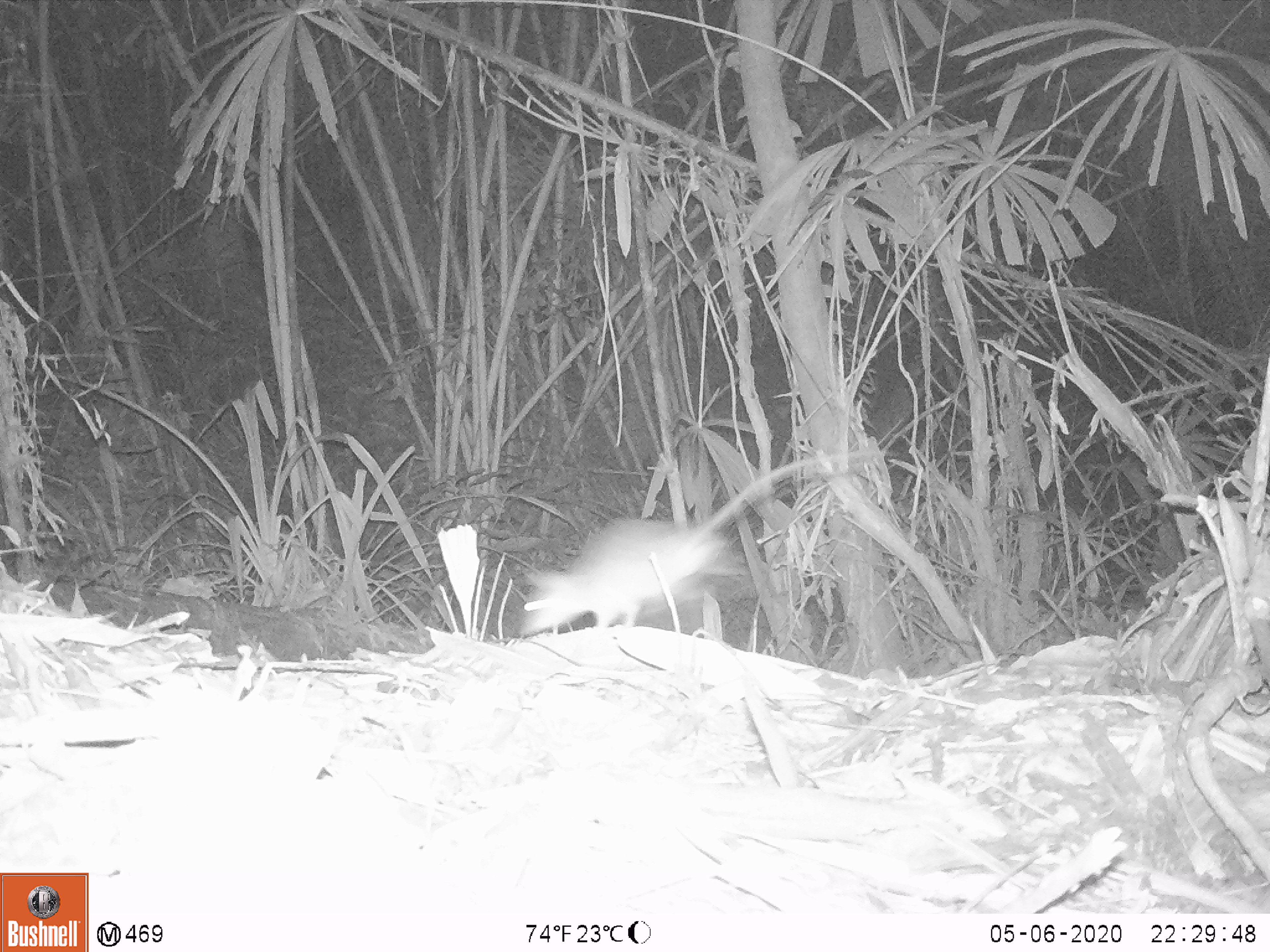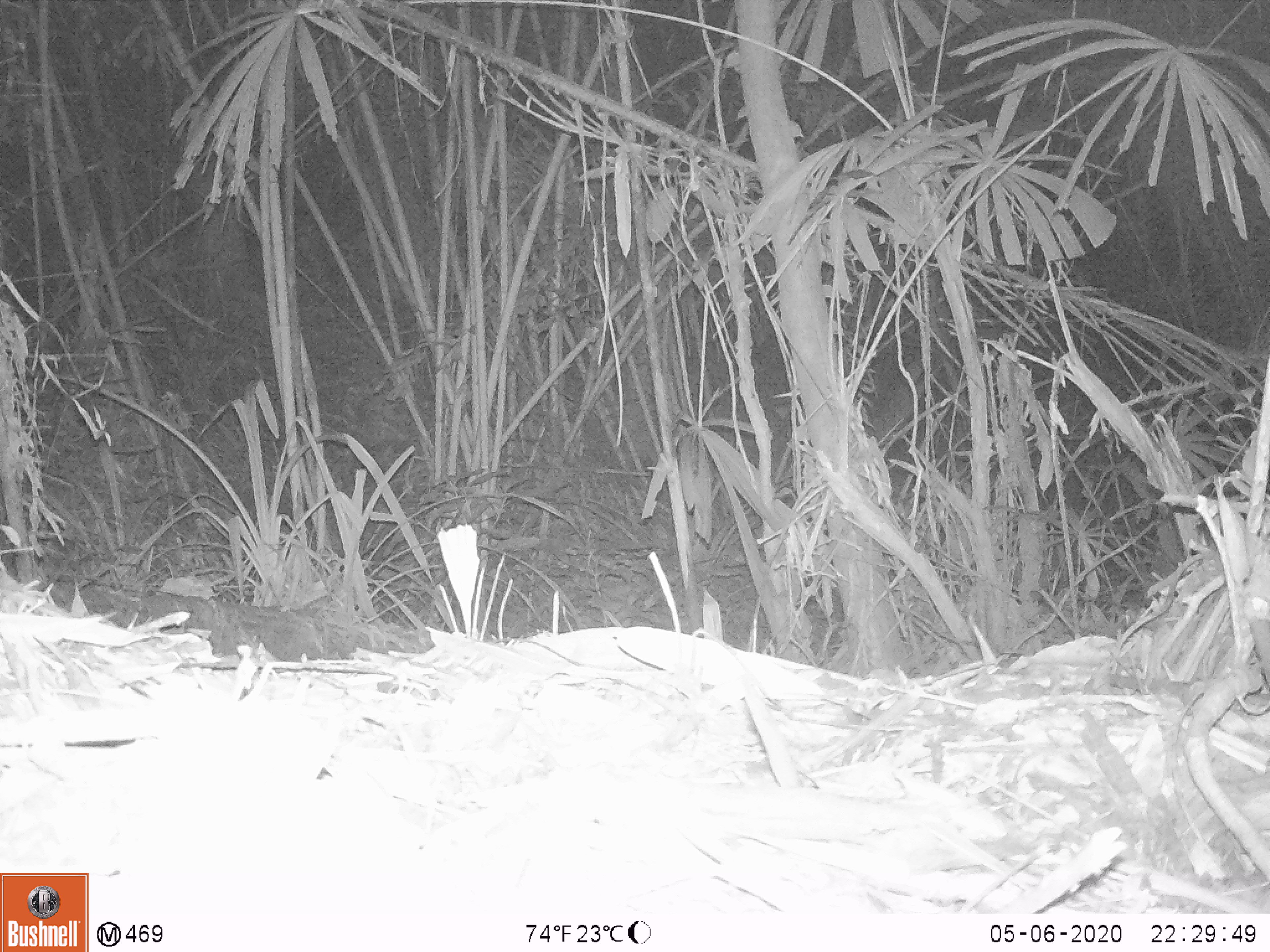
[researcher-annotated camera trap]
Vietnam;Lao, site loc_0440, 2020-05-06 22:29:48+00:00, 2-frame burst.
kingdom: Animalia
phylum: Chordata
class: Mammalia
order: Rodentia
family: Muridae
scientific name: Muridae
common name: old-world mice and rats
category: unidentified murid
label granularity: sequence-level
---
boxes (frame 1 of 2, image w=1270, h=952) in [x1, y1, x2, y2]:
unidentified murid: [517, 447, 882, 639]